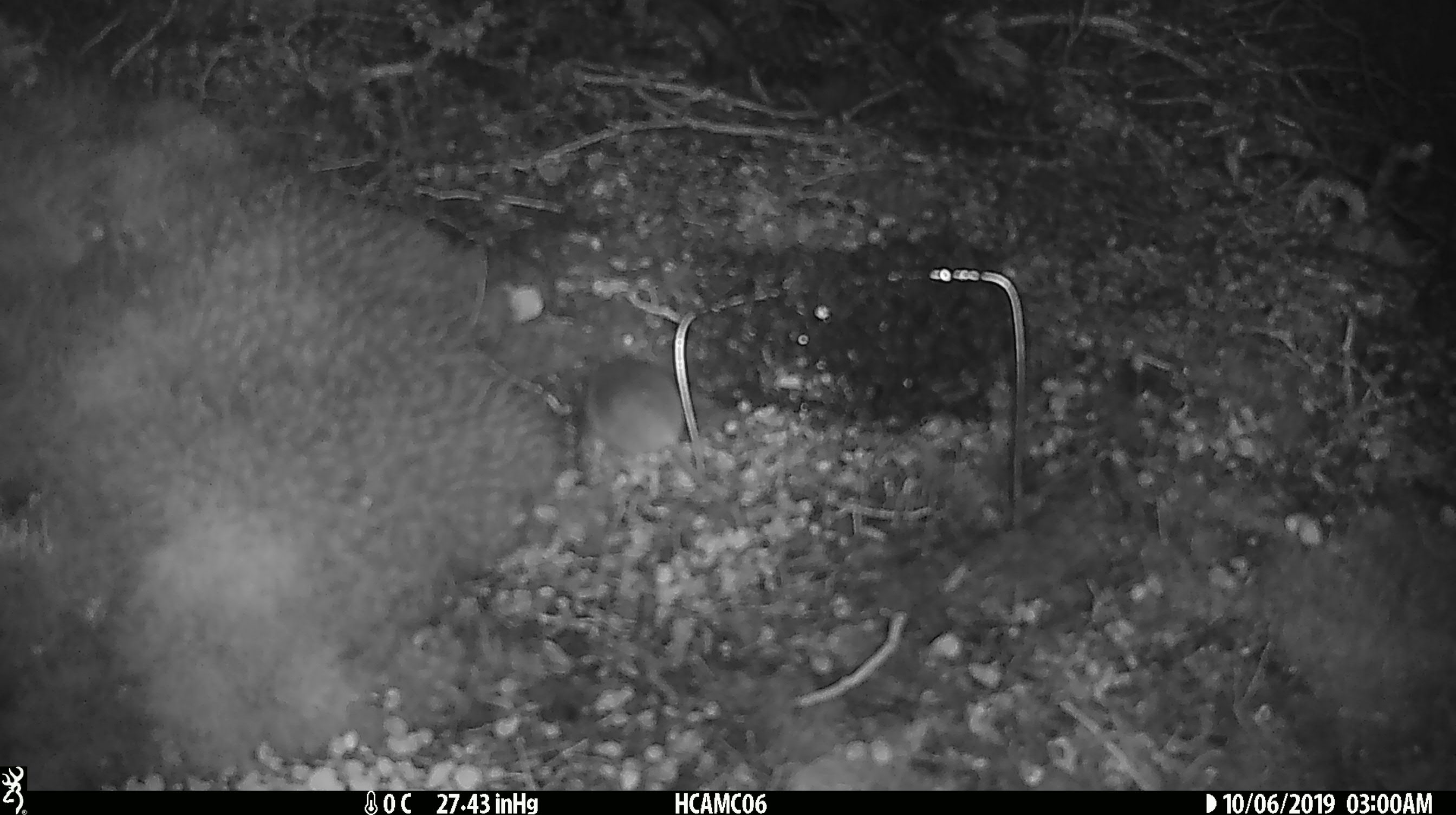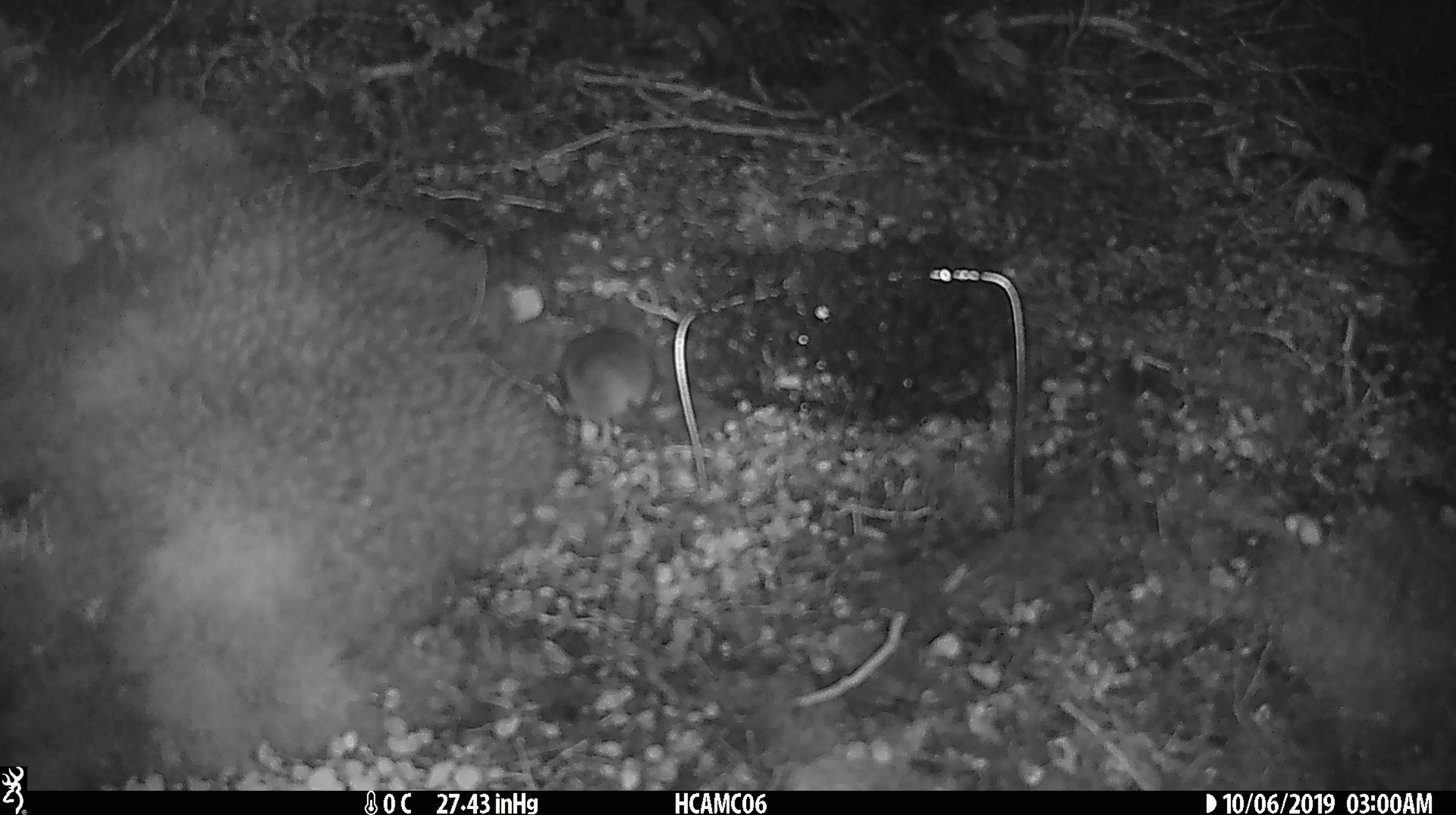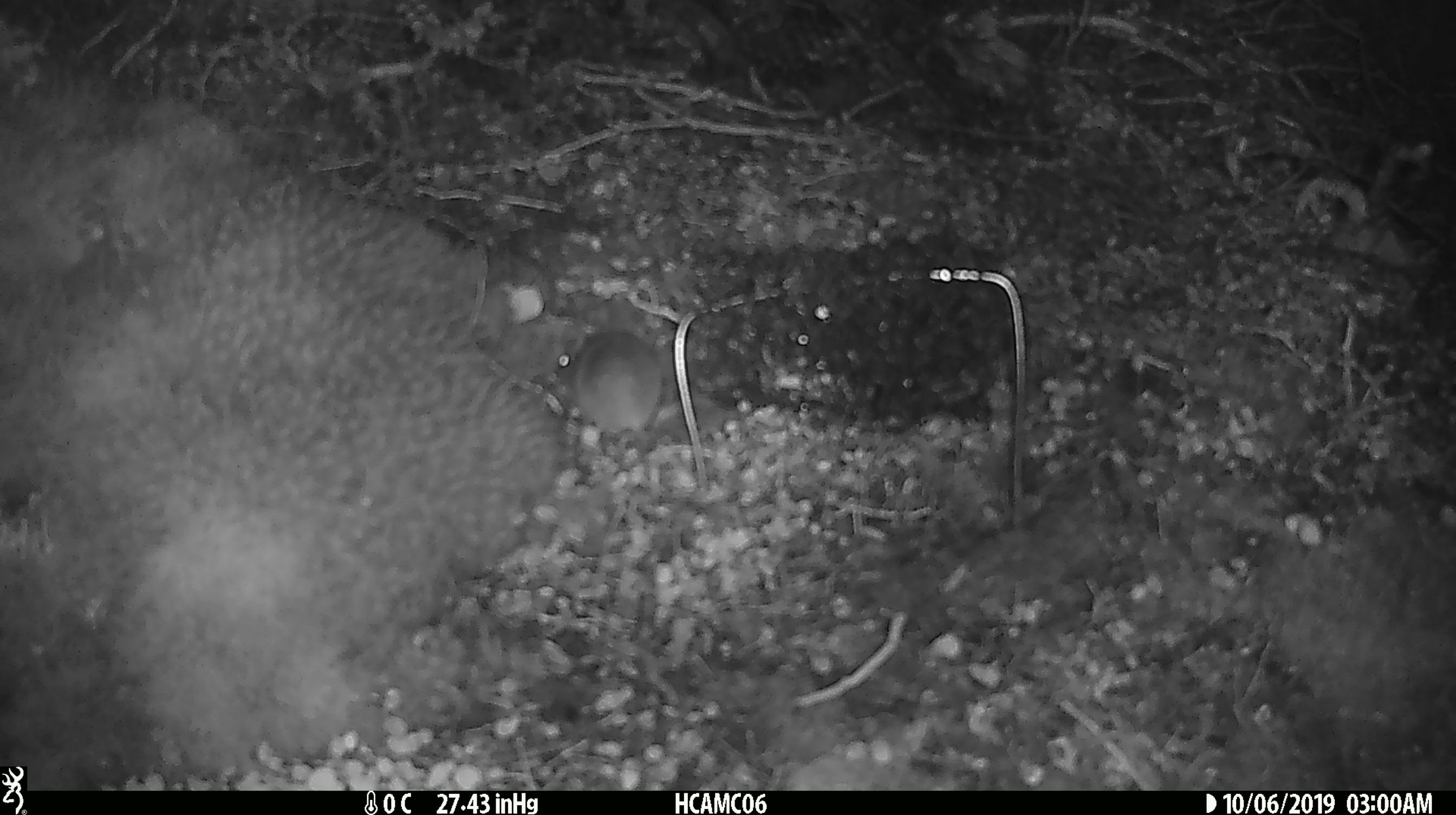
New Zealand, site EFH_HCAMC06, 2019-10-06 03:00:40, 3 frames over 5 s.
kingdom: Animalia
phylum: Chordata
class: Mammalia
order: Rodentia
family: Muridae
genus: Mus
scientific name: Mus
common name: mouse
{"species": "mouse (Mus)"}